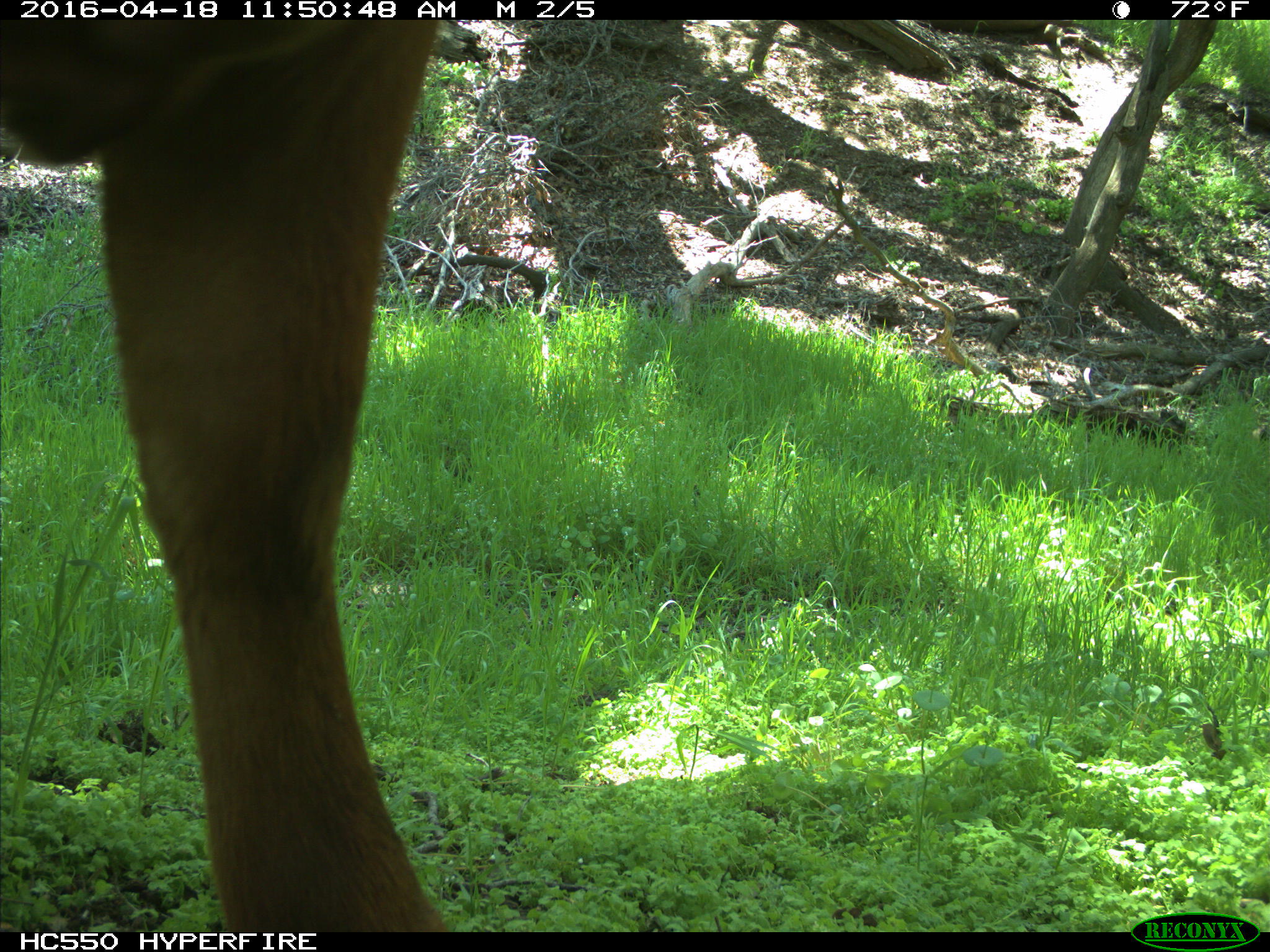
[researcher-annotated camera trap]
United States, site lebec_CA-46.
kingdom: Animalia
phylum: Chordata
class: Mammalia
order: Artiodactyla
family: Bovidae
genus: Bos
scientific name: Bos taurus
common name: domestic cow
Bos taurus (domestic cow).